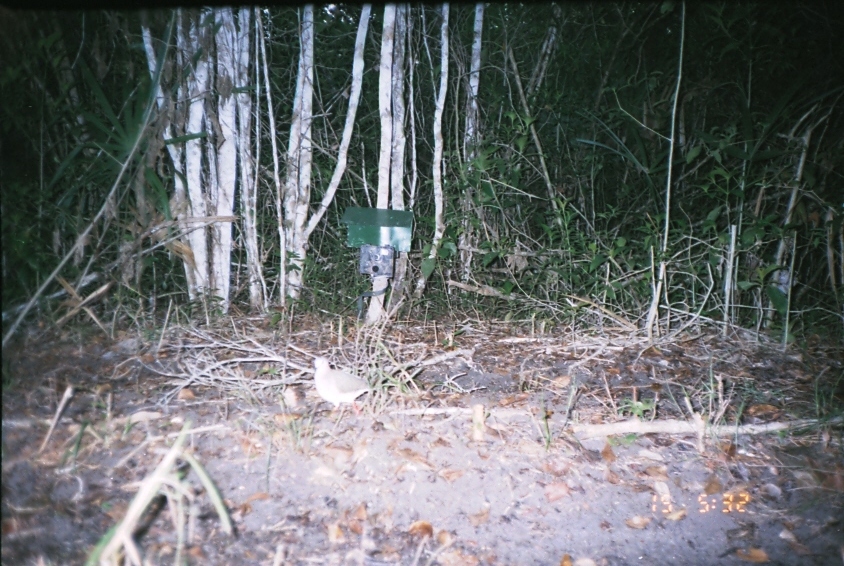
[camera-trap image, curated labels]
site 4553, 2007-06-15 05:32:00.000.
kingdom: Animalia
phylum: Chordata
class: Aves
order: Columbiformes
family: Columbidae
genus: Leptotila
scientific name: Leptotila verreauxi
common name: white-tipped dove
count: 1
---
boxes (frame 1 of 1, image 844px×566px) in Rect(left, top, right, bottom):
leptotila verreauxi: Rect(310, 356, 377, 430)